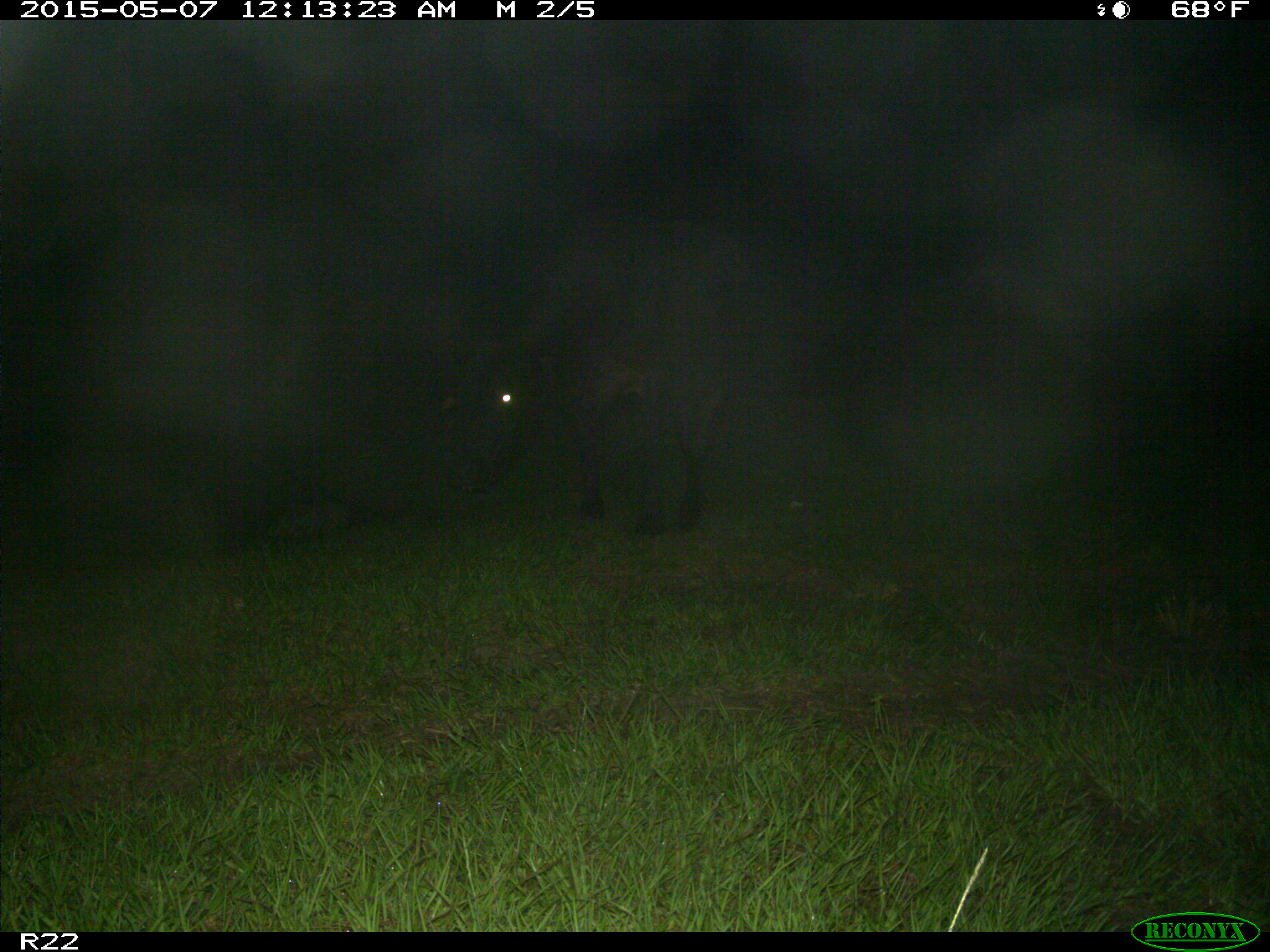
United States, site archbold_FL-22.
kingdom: Animalia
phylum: Chordata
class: Mammalia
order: Artiodactyla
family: Bovidae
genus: Bos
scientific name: Bos taurus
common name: domestic cow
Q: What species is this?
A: Bos taurus (domestic cow).